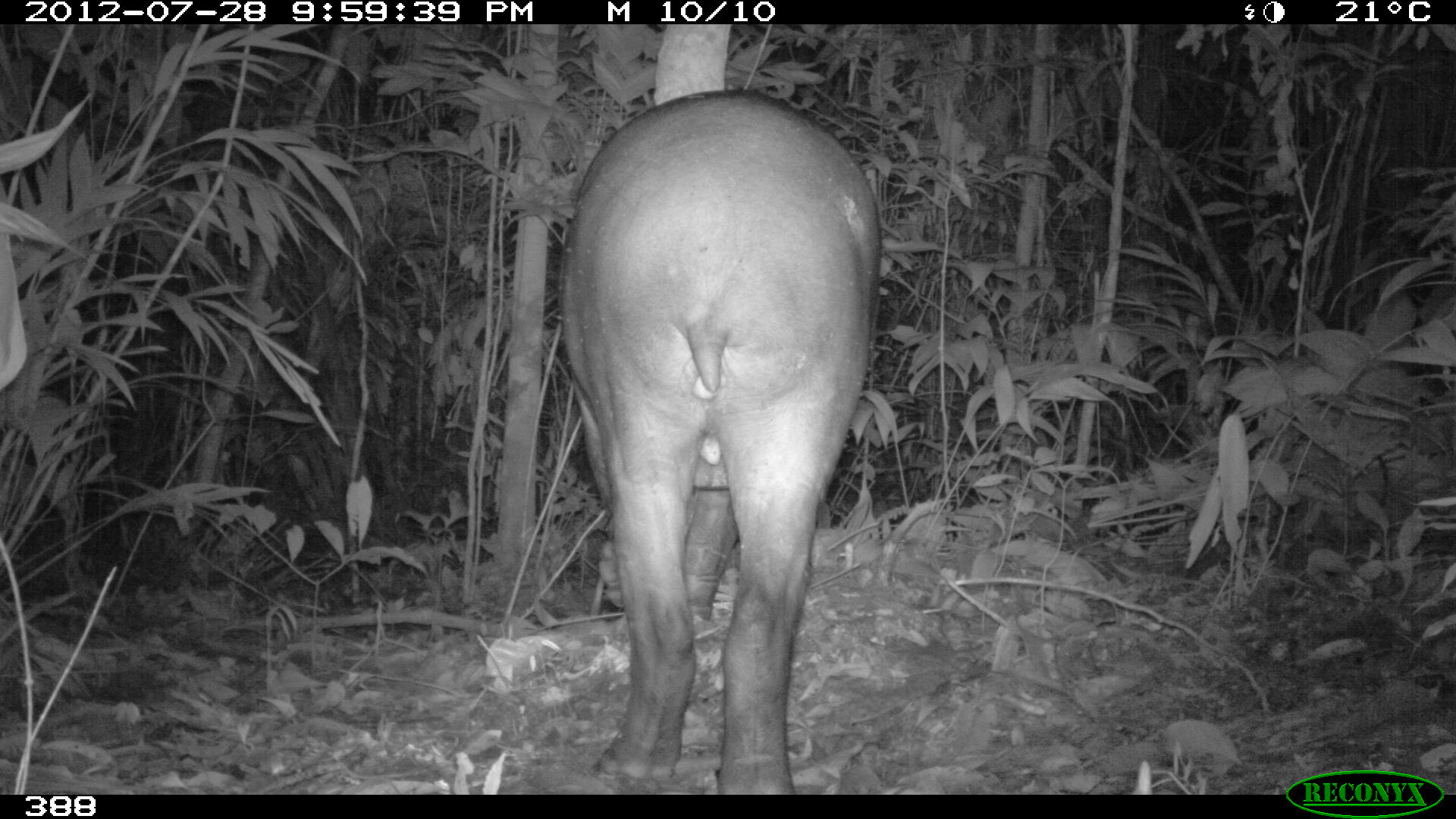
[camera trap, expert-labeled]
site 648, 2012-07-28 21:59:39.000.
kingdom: Animalia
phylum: Chordata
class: Mammalia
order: Perissodactyla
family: Tapiridae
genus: Tapirus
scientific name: Tapirus terrestris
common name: south american tapir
Tapirus terrestris (south american tapir).